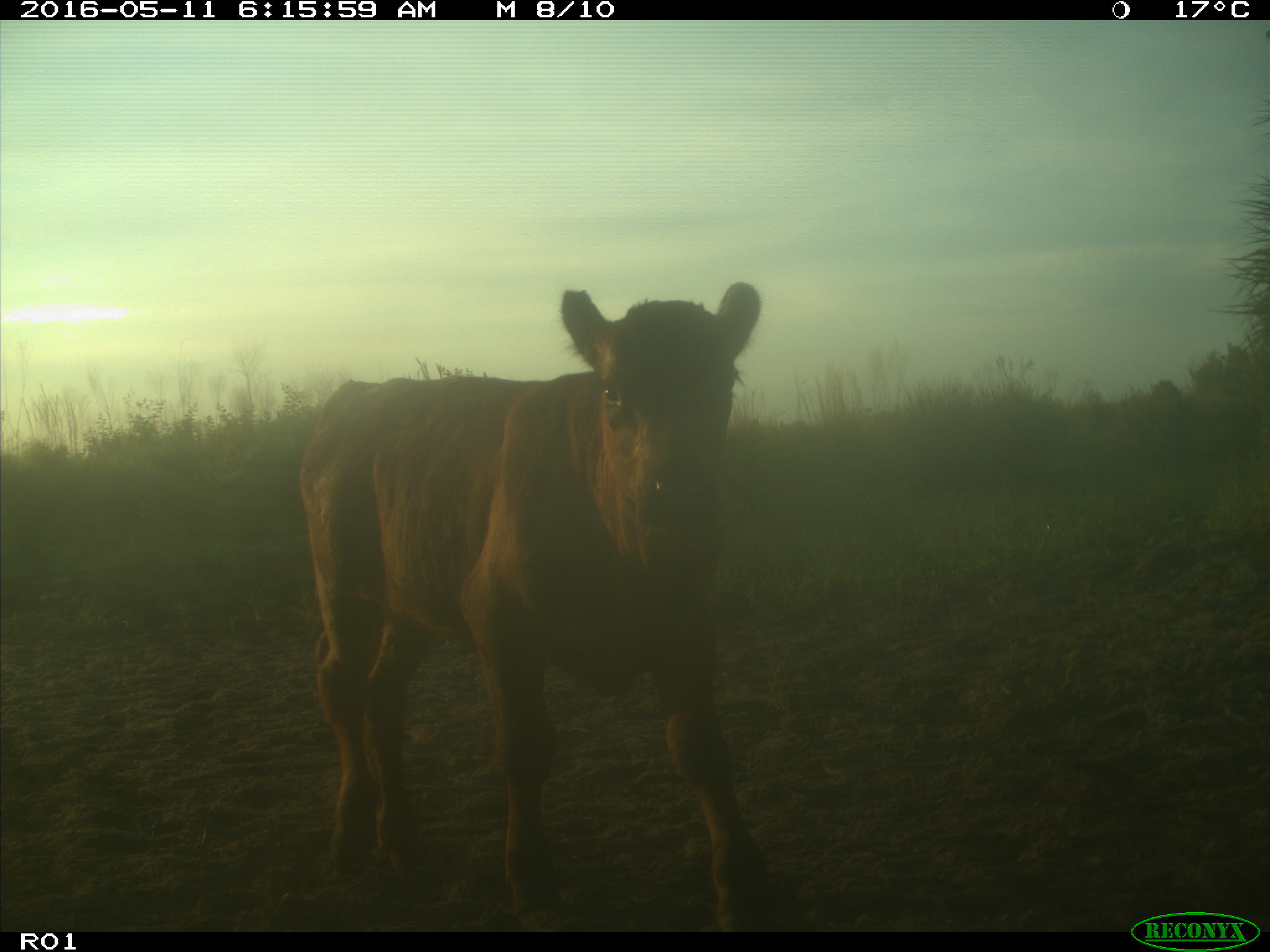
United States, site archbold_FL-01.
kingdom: Animalia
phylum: Chordata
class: Mammalia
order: Artiodactyla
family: Bovidae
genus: Bos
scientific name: Bos taurus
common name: domestic cow